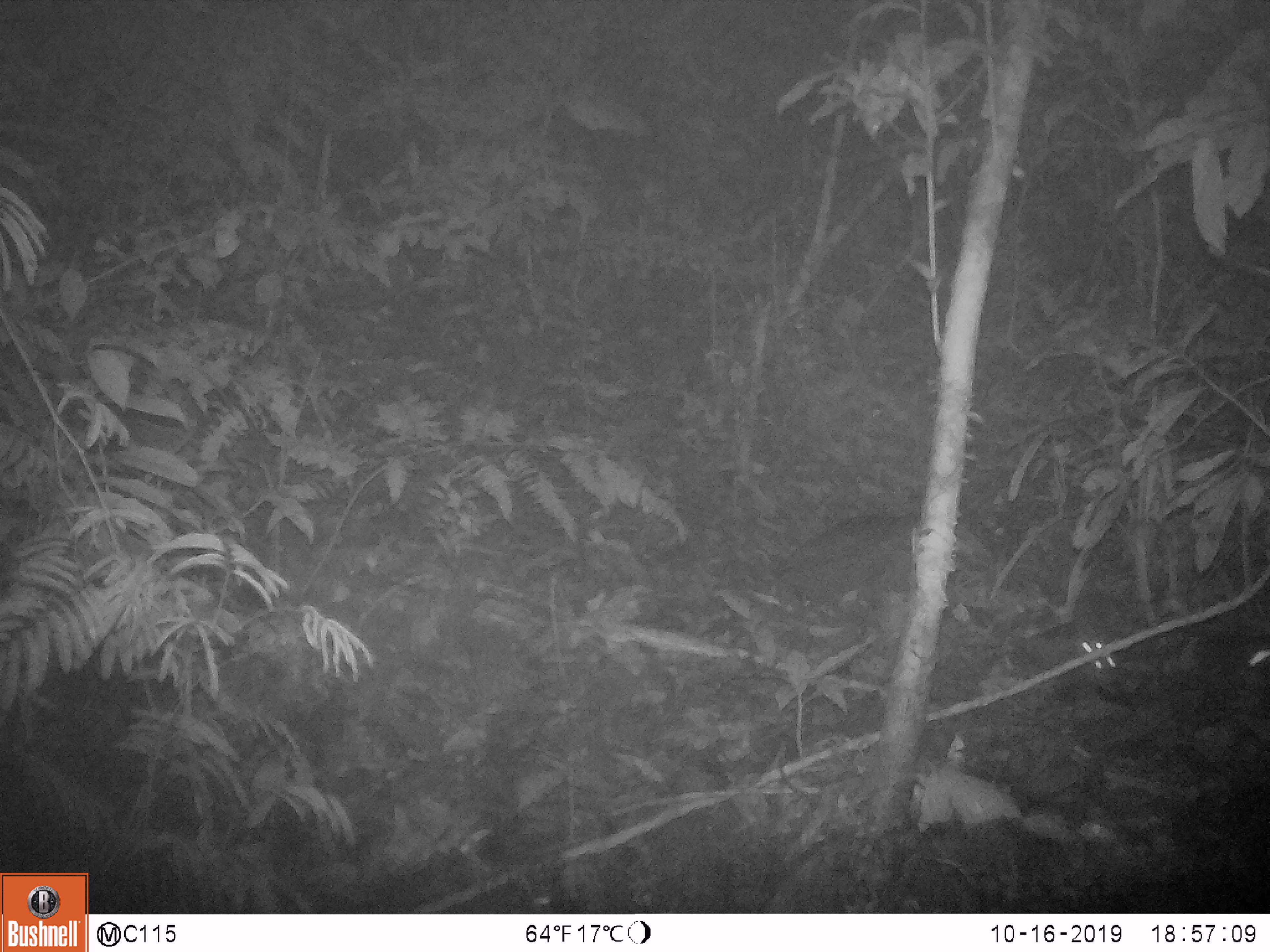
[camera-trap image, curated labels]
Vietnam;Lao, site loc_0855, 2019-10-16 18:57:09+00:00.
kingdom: Animalia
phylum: Chordata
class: Mammalia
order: Rodentia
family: Muridae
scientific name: Muridae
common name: old-world mice and rats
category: unidentified murid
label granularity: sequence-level